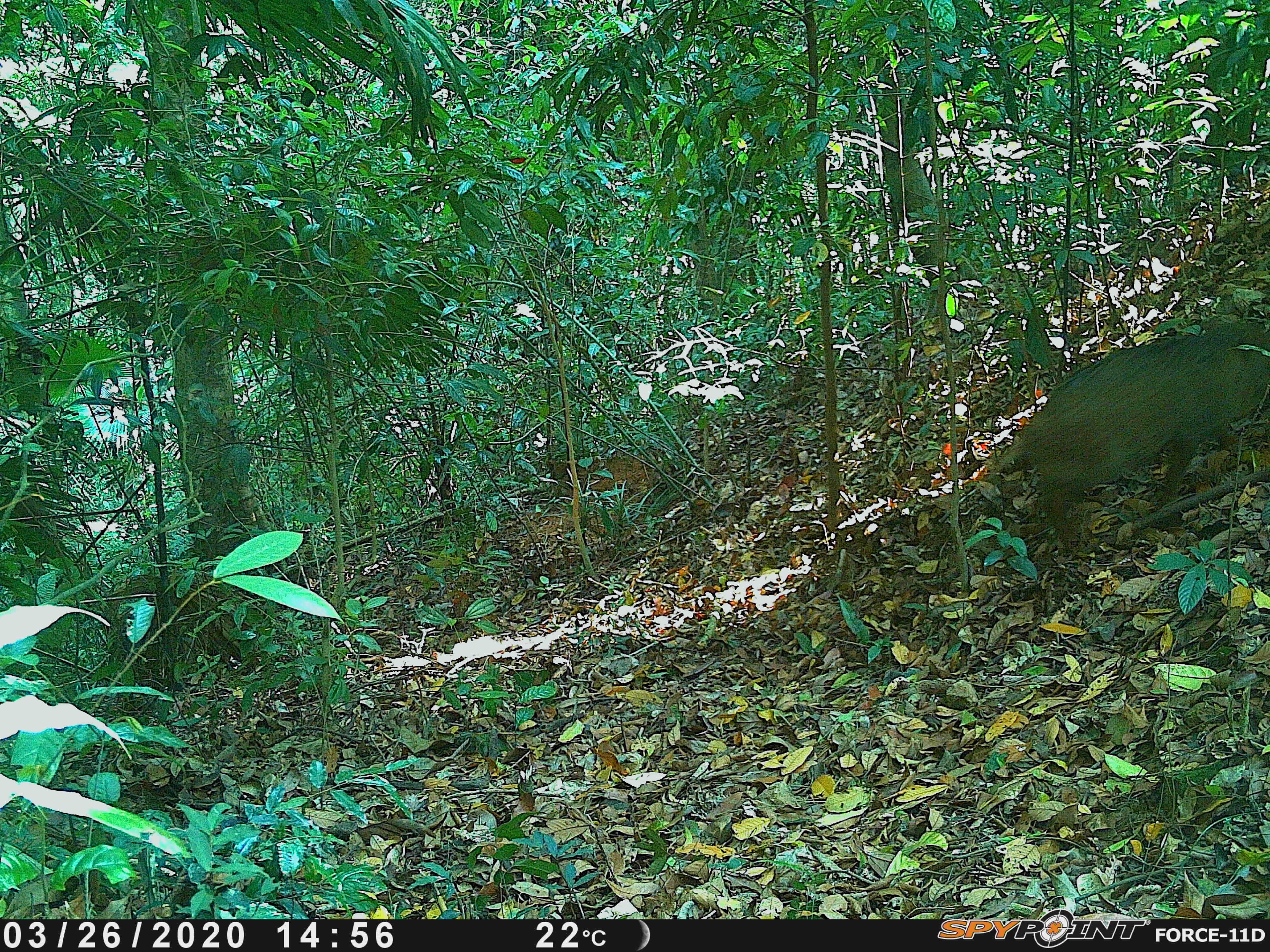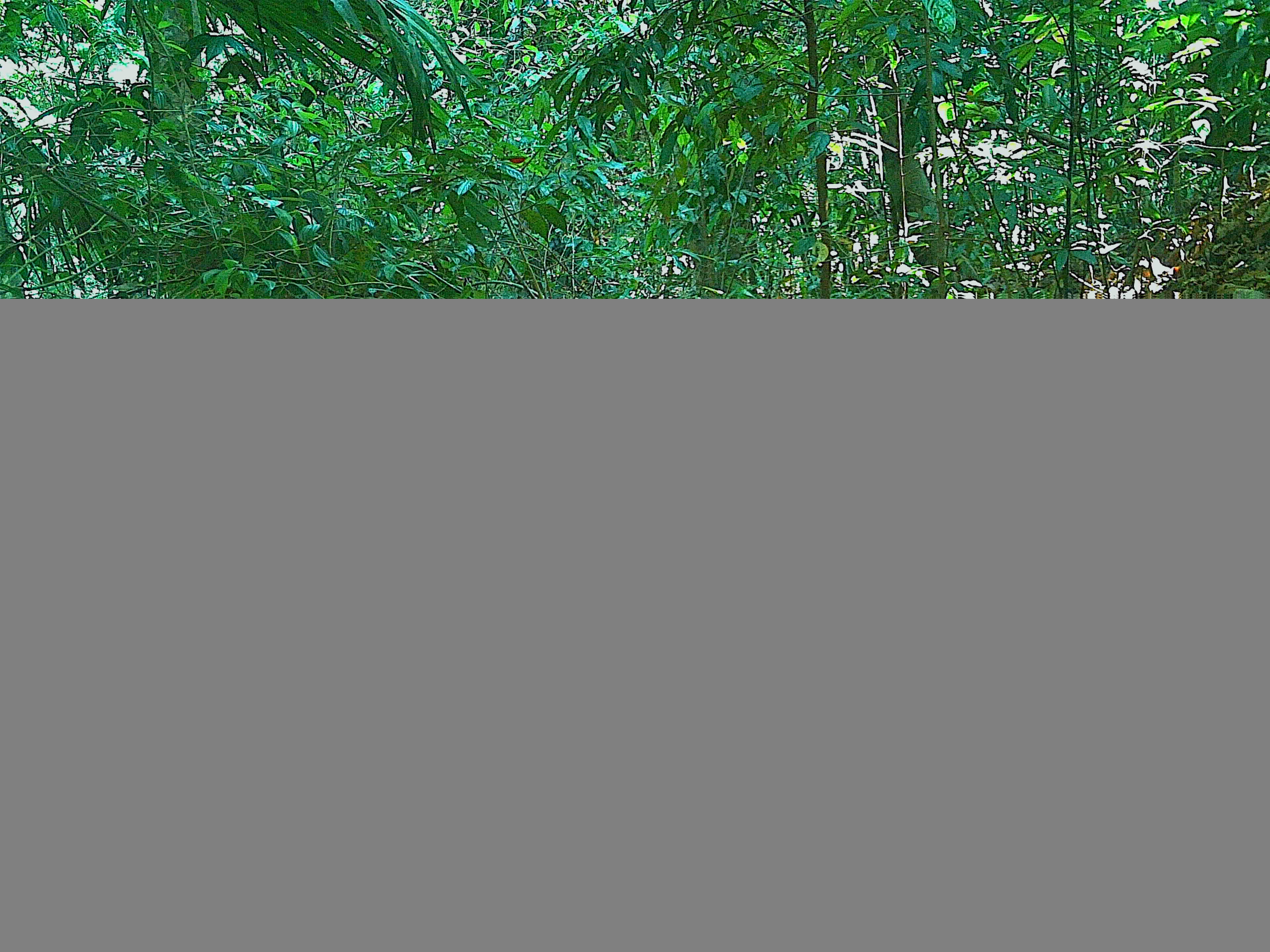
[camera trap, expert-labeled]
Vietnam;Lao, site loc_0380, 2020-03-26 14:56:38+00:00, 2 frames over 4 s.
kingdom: Animalia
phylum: Chordata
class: Mammalia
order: Artiodactyla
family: Suidae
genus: Sus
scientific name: Sus scrofa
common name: eurasian wild pig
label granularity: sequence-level